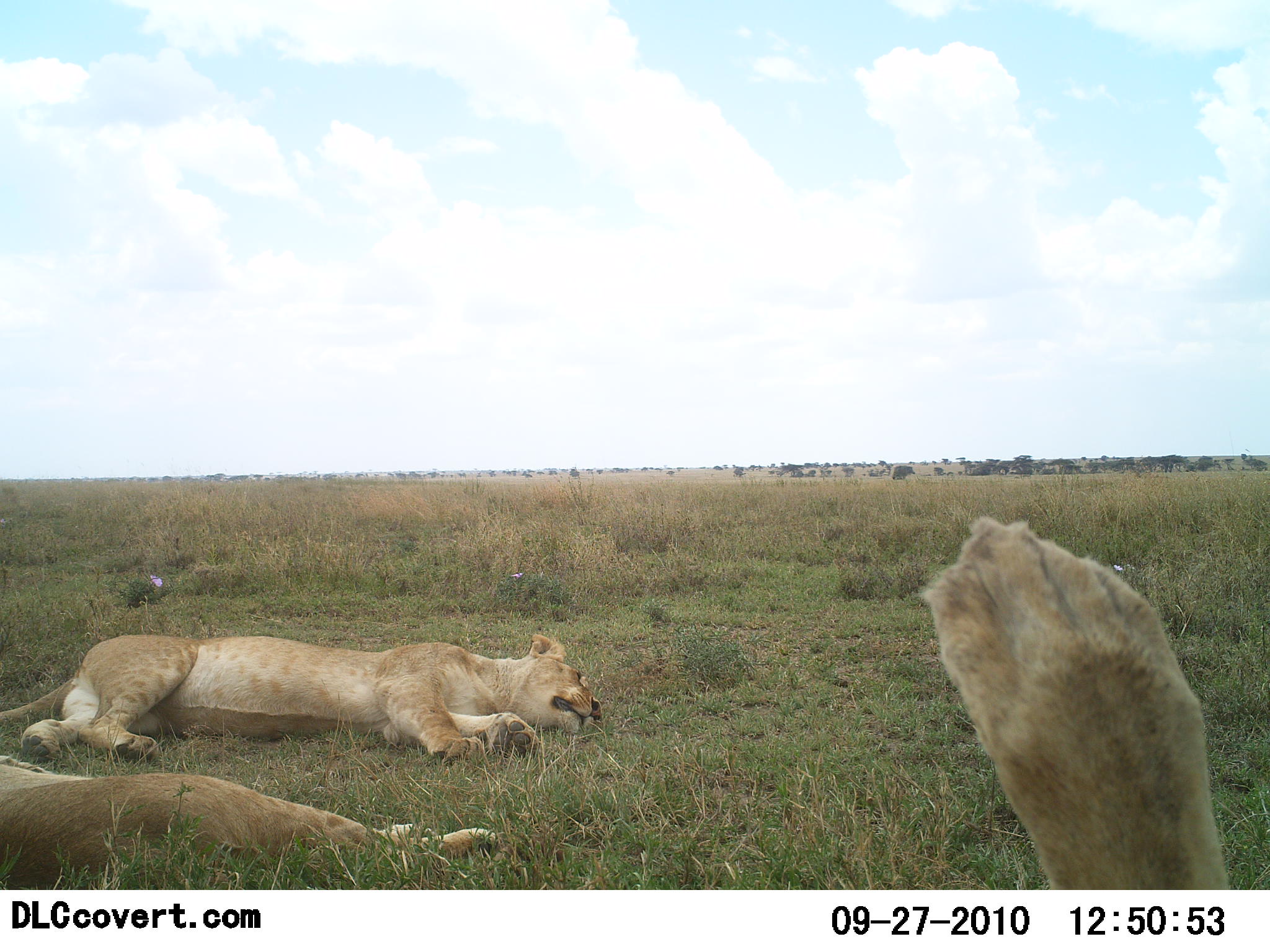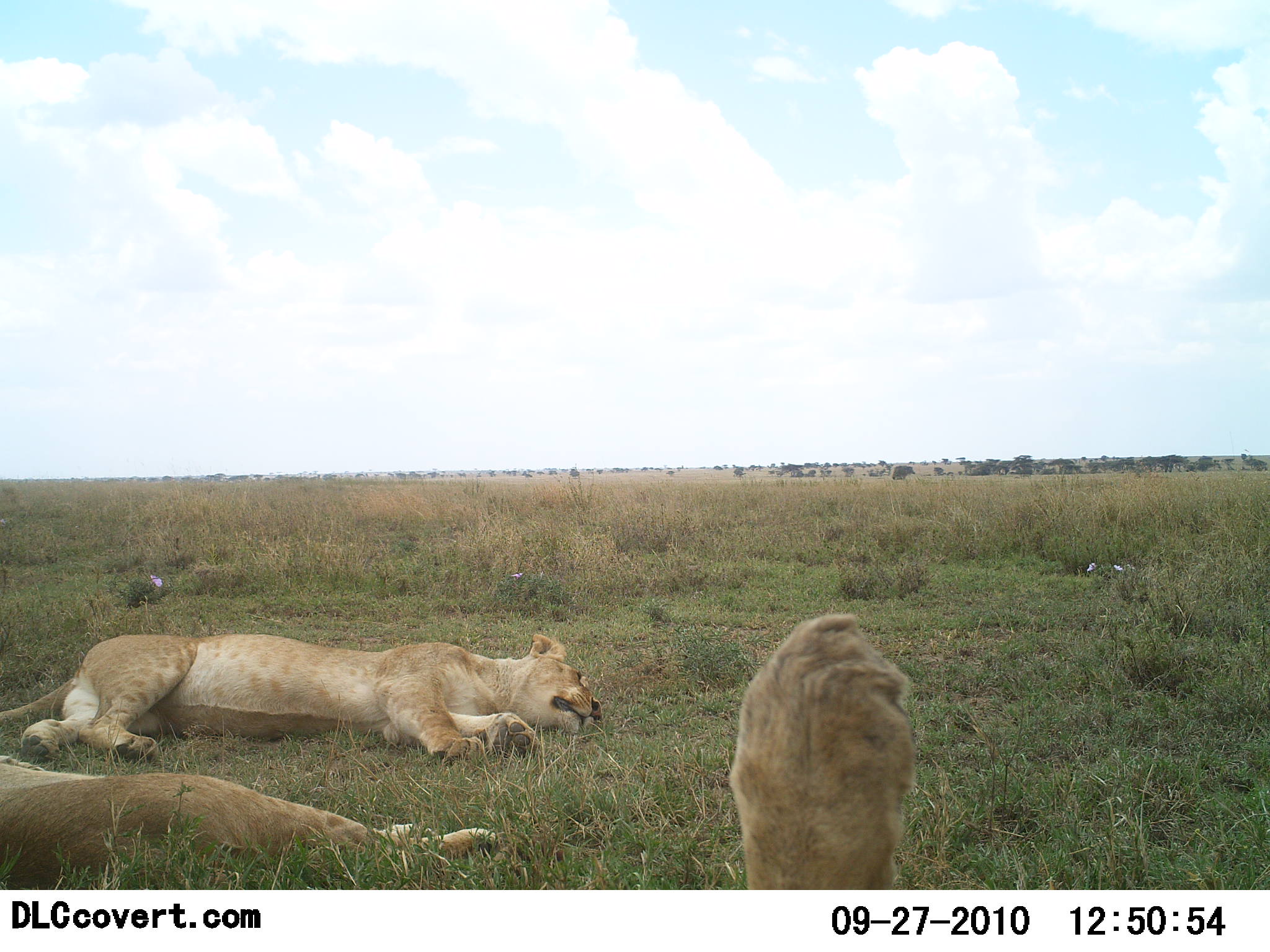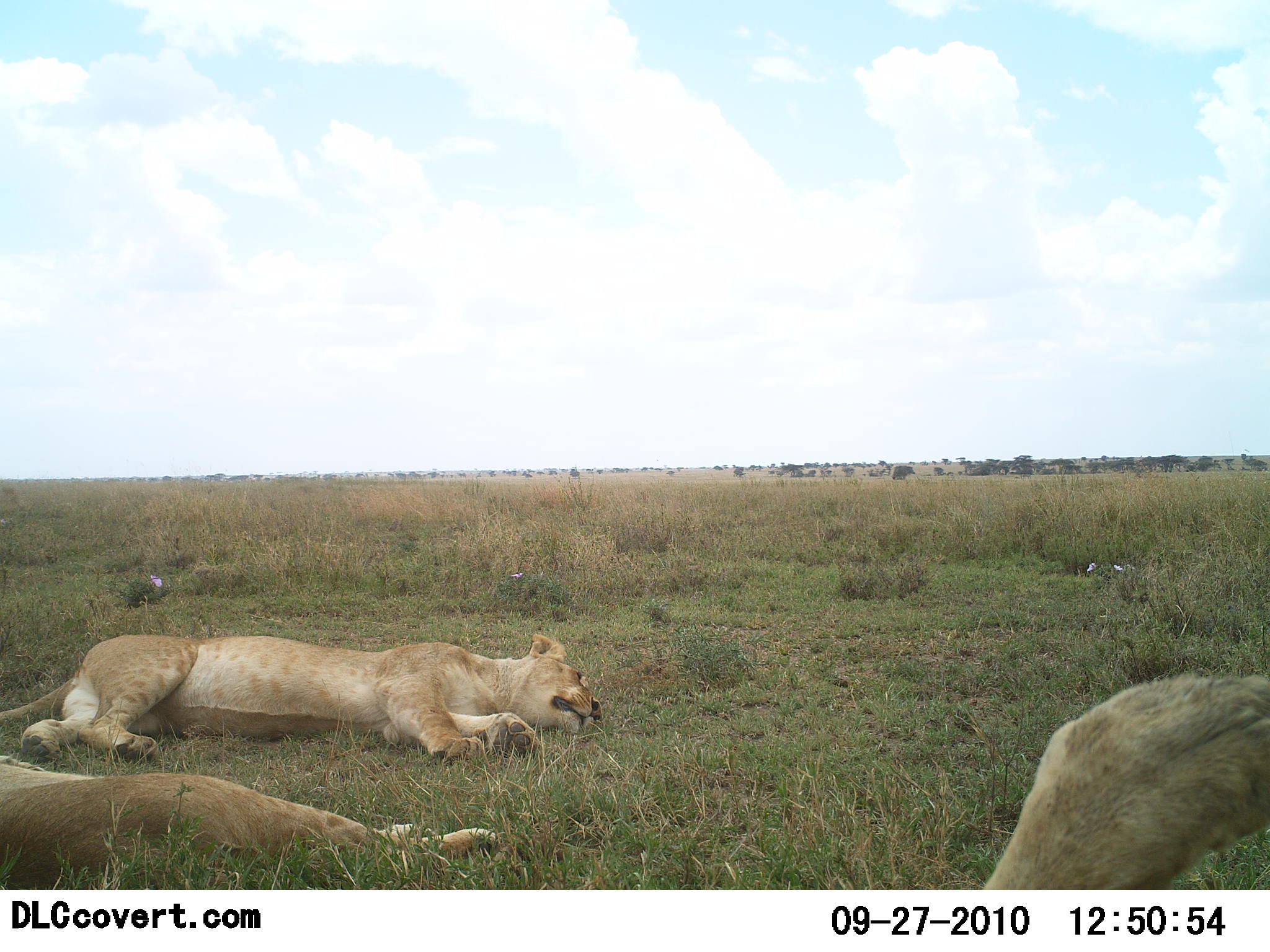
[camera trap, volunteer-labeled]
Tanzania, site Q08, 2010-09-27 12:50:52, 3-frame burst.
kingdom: Animalia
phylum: Chordata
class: Mammalia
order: Carnivora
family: Felidae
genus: Panthera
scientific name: Panthera leo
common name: lion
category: lionfemale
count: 3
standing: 0%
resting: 100%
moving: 0%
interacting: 0%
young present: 0%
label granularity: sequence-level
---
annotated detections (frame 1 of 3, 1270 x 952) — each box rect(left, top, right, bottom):
animal: rect(915, 511, 1242, 891); rect(0, 631, 605, 763); rect(0, 749, 505, 889)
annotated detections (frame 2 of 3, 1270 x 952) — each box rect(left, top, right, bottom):
animal: rect(0, 628, 608, 767); rect(0, 751, 504, 888); rect(722, 611, 925, 890)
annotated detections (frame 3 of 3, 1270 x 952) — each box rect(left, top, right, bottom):
animal: rect(0, 628, 605, 767); rect(0, 751, 506, 888); rect(969, 668, 1270, 888)